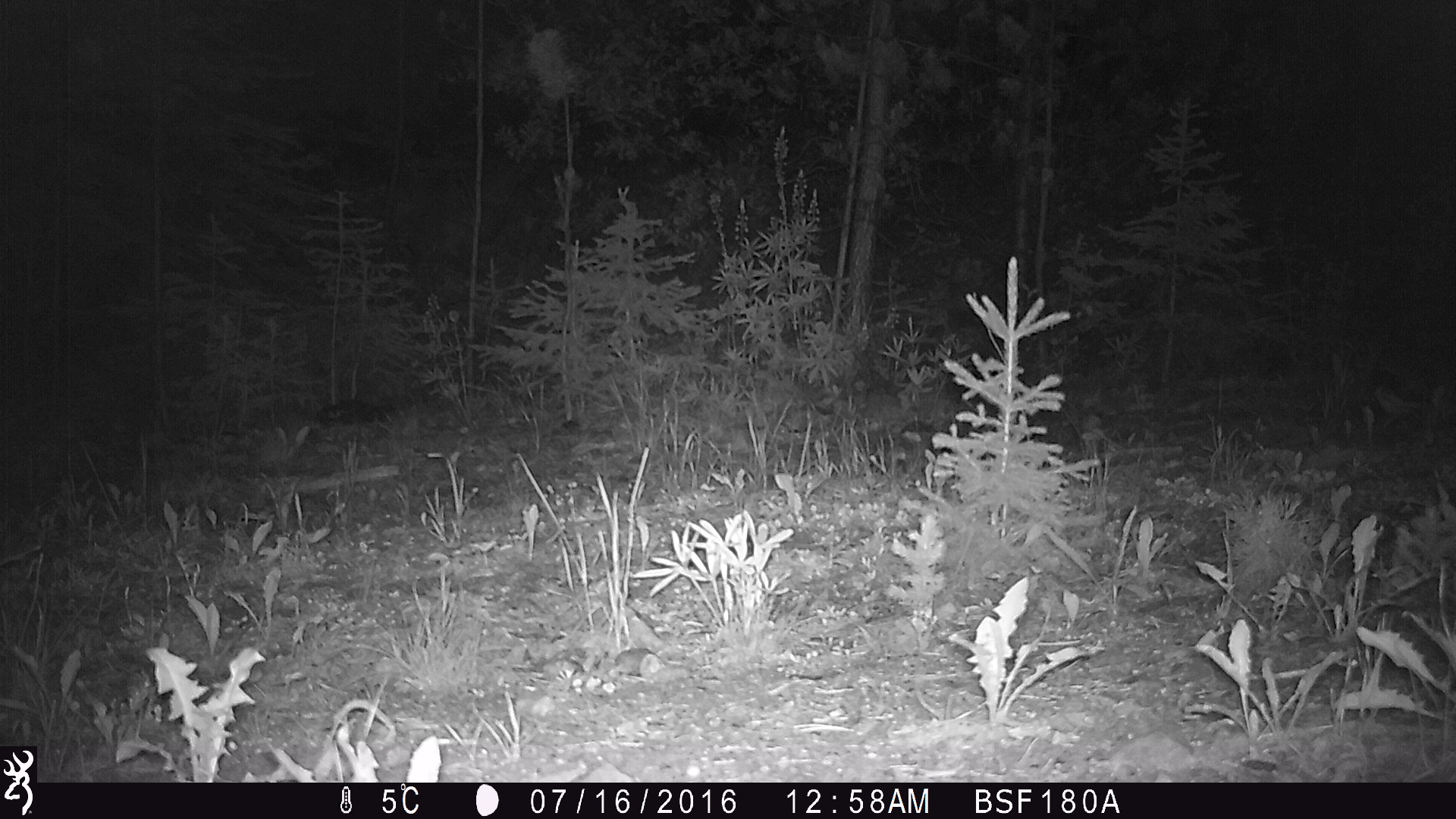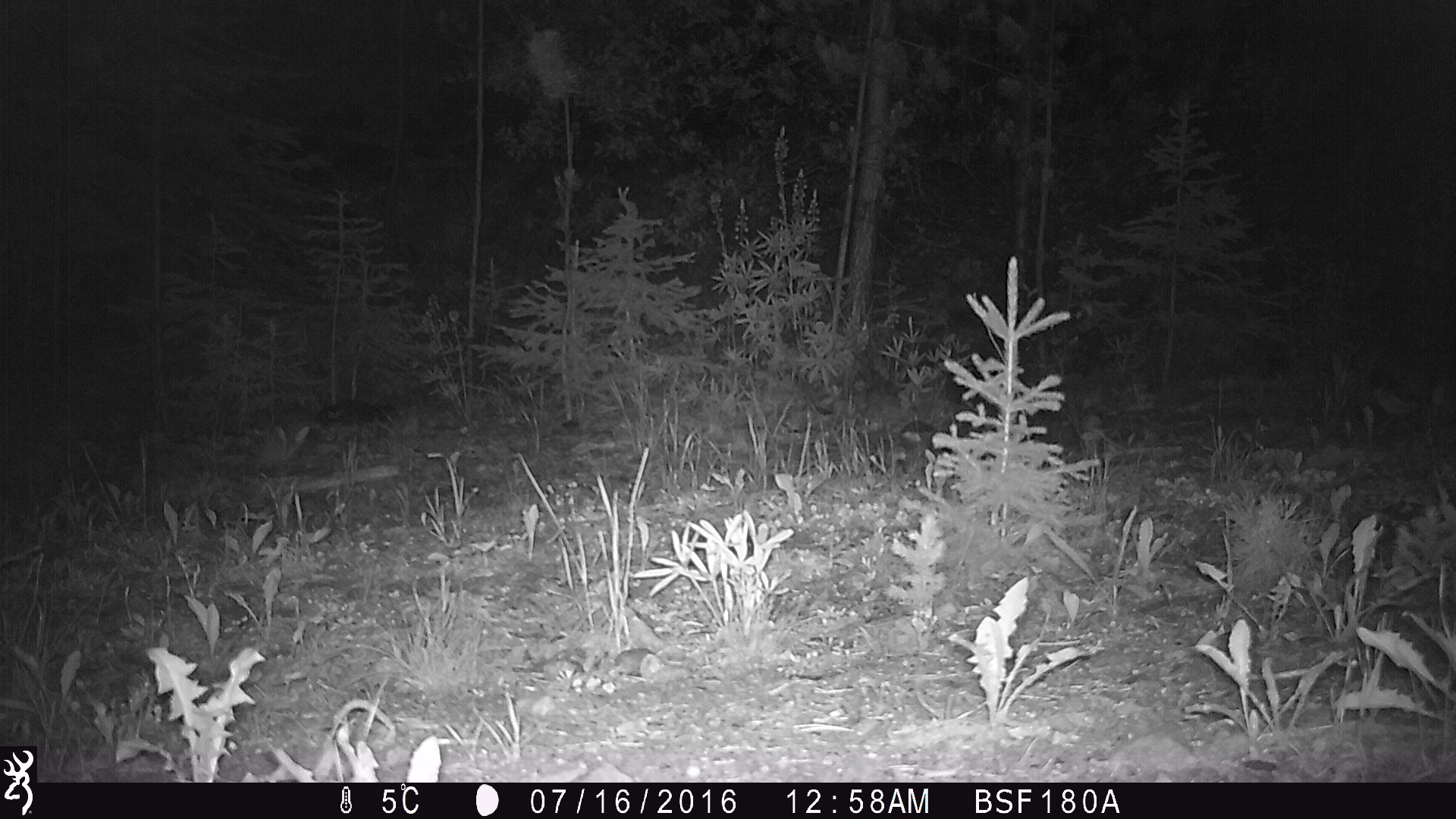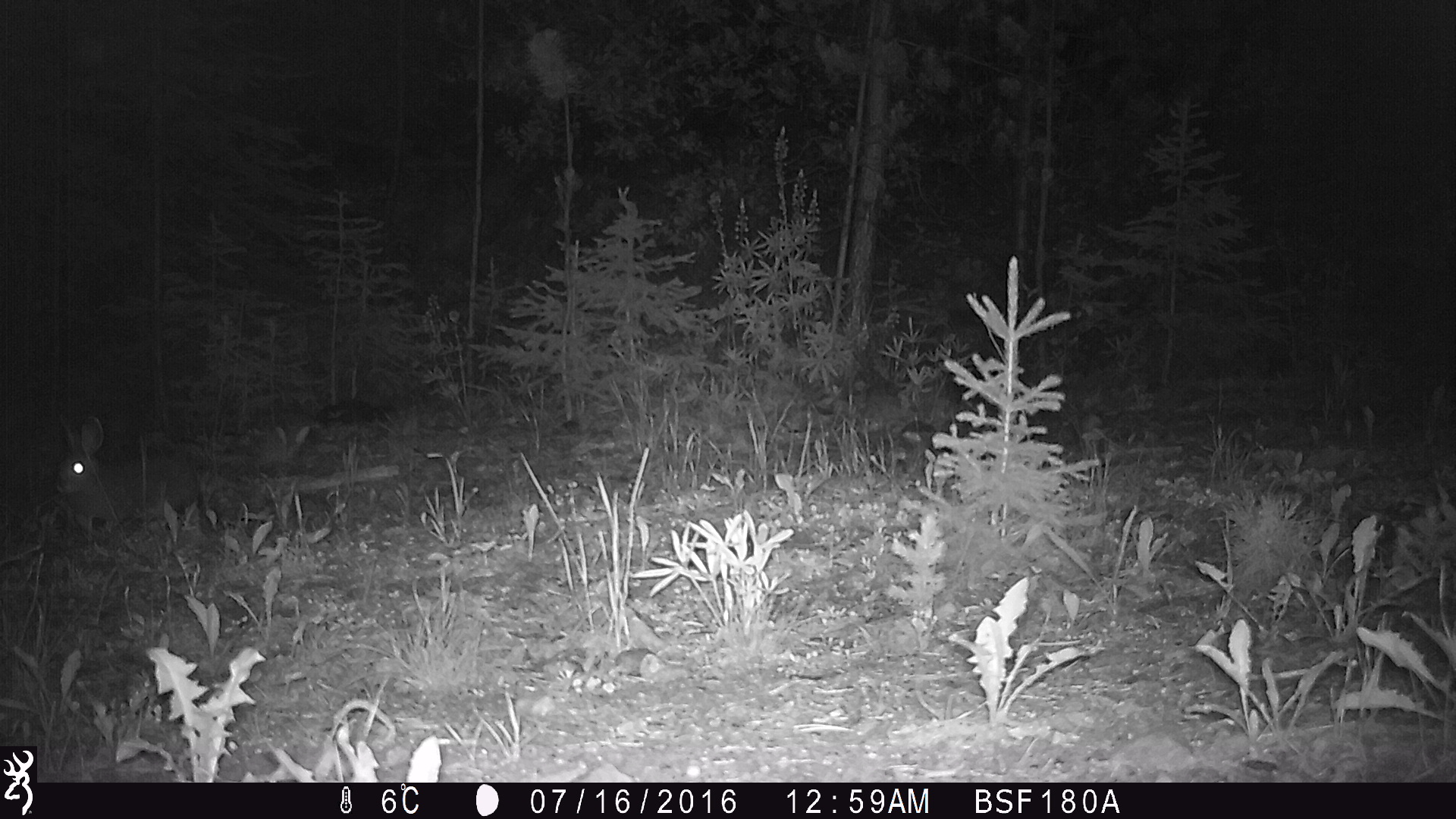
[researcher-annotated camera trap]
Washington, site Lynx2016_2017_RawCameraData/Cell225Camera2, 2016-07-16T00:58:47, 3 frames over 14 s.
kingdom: Animalia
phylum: Chordata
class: Mammalia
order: Lagomorpha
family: Leporidae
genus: Lepus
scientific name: Lepus americanus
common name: snowshoe hare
Lepus americanus (snowshoe hare). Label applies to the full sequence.